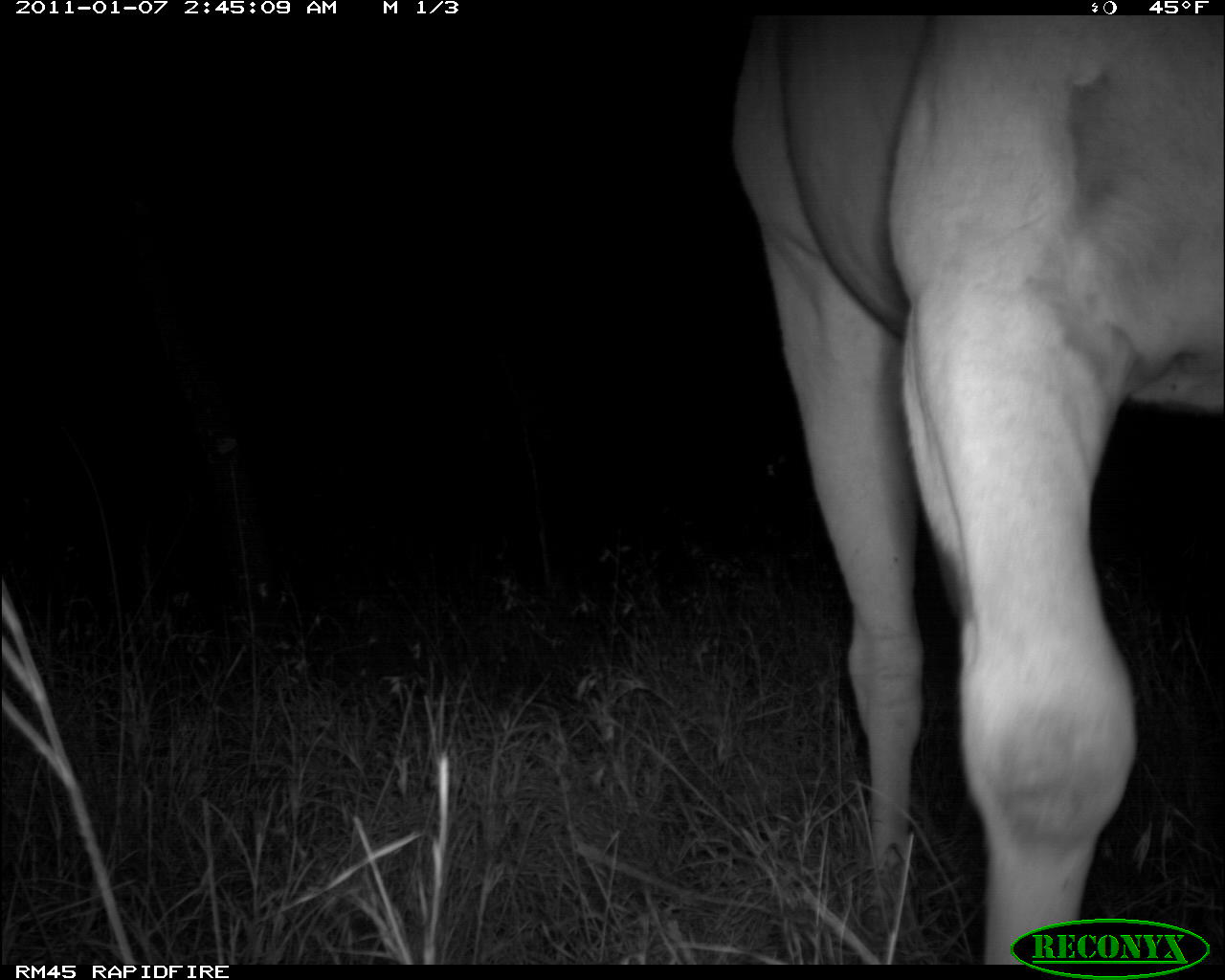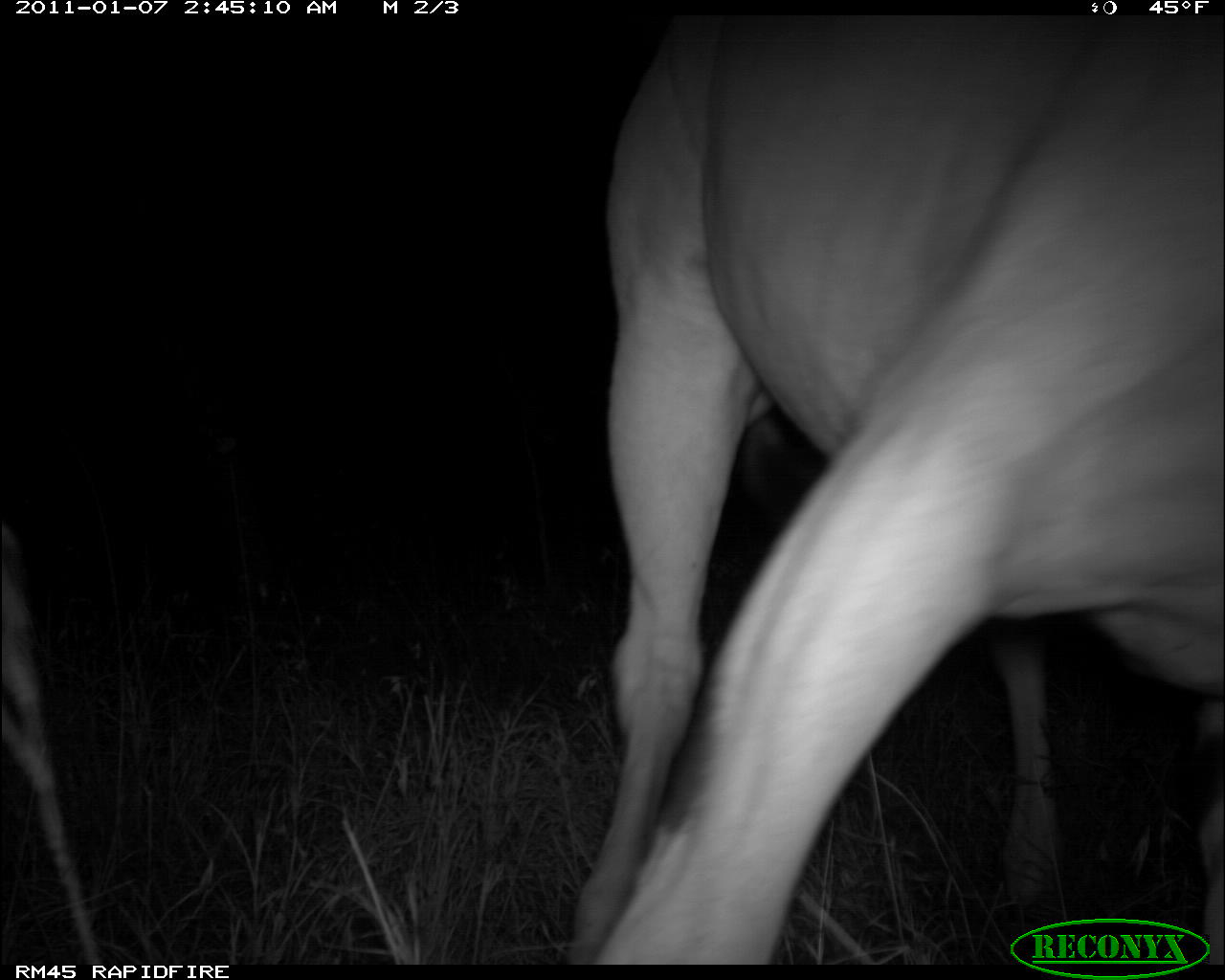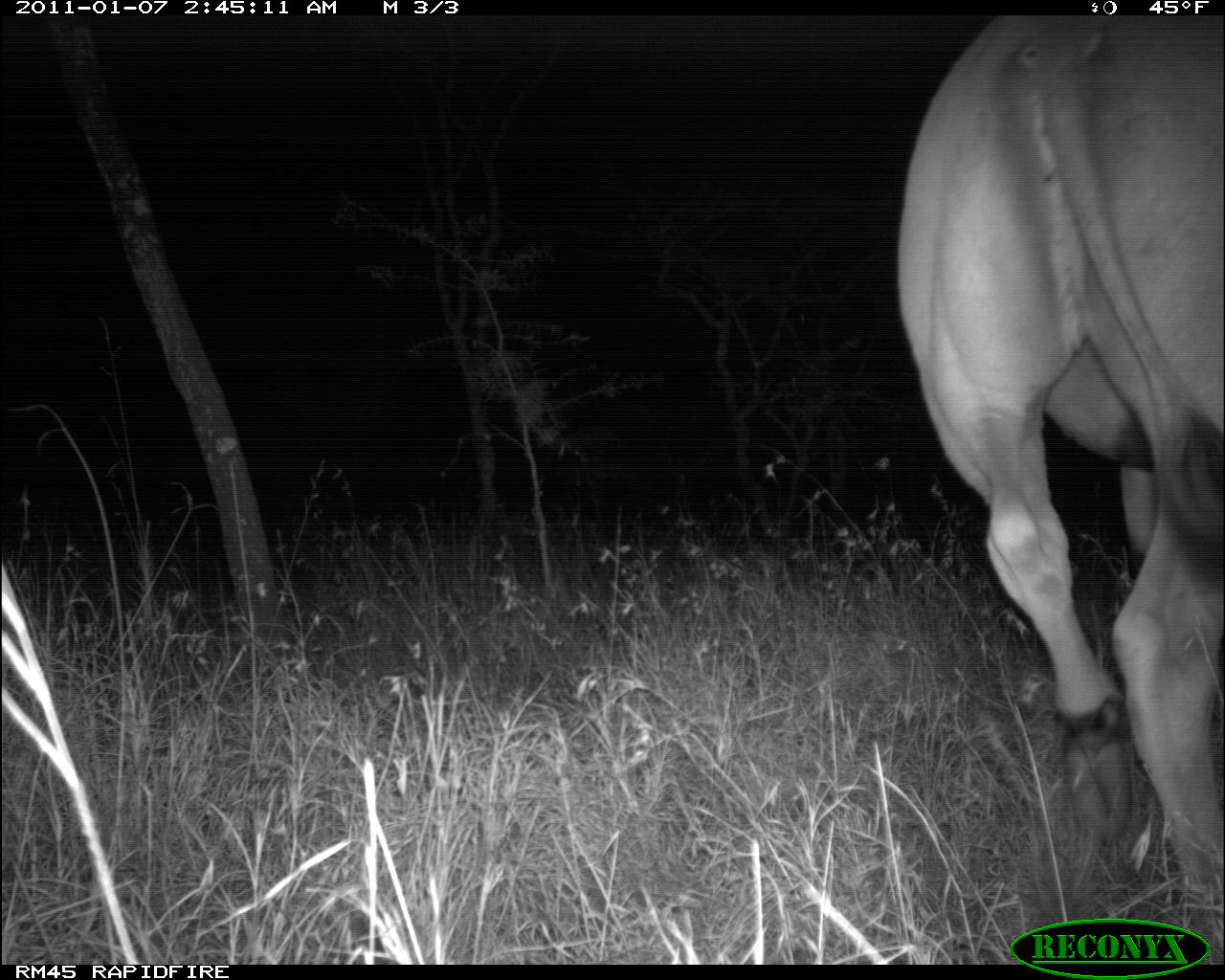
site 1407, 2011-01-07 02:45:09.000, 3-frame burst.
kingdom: Animalia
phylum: Chordata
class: Mammalia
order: Artiodactyla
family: Bovidae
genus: Madoqua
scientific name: Madoqua guentheri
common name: günther's dik-dik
Madoqua guentheri (günther's dik-dik), count 1.